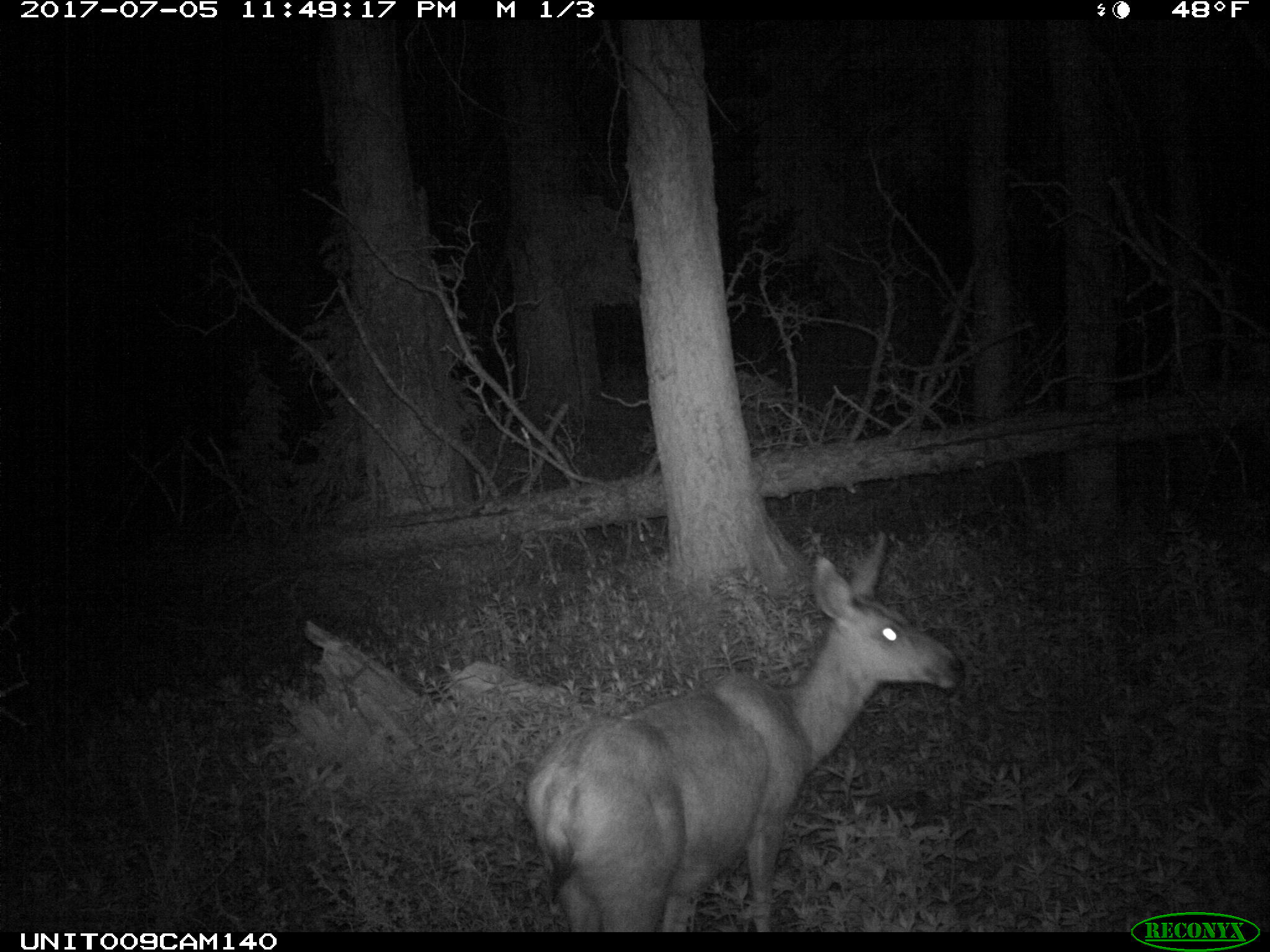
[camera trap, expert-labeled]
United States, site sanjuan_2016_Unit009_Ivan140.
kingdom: Animalia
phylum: Chordata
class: Mammalia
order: Artiodactyla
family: Cervidae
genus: Odocoileus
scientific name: Odocoileus hemionus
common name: mule deer